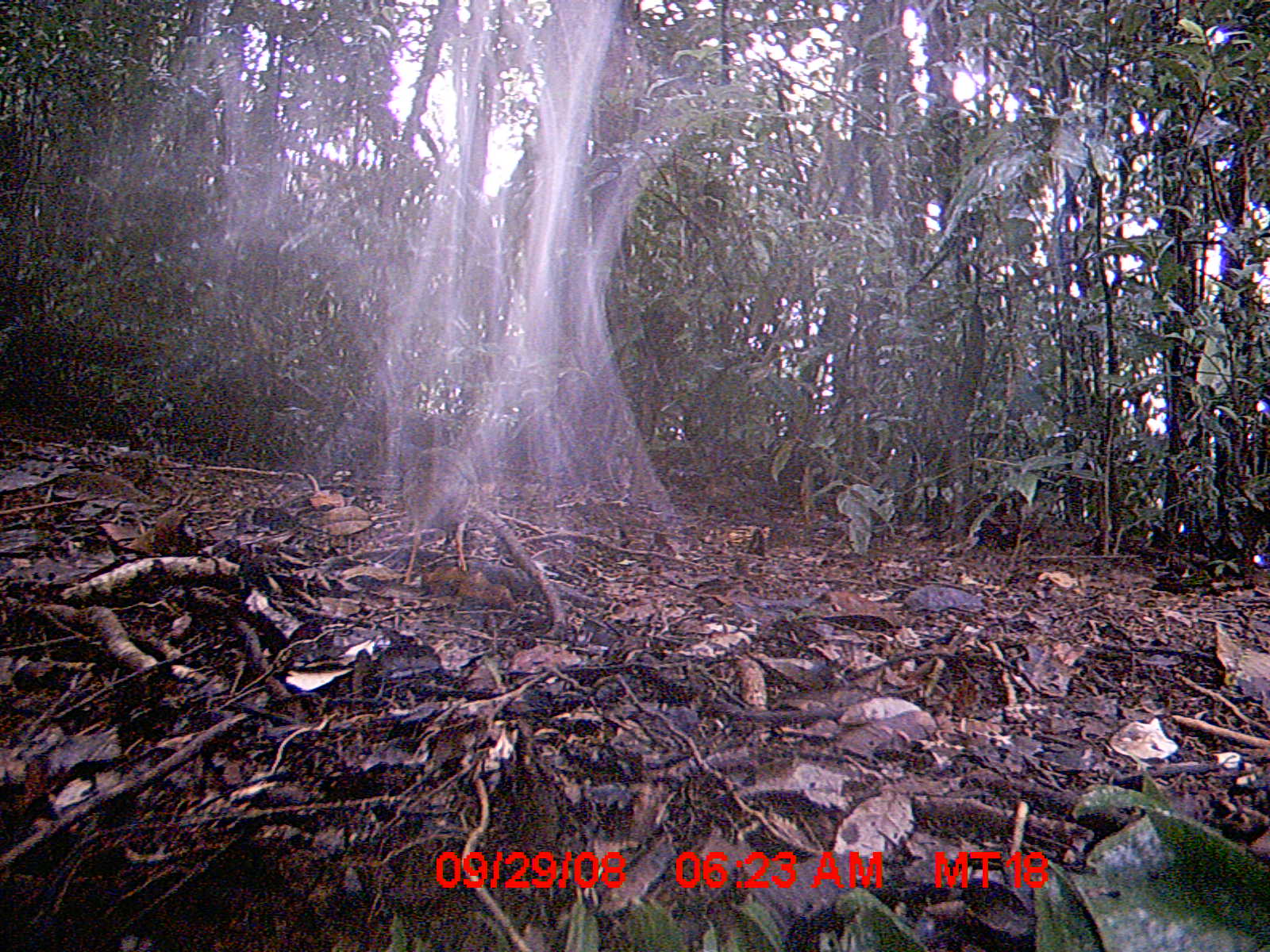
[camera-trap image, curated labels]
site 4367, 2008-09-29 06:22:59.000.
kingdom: Animalia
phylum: Chordata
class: Aves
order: Coraciiformes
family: Brachypteraciidae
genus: Brachypteracias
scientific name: Brachypteracias squamiger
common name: scaly ground-roller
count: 2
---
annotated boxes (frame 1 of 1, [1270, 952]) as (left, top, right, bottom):
brachypteracias squamiger: (395, 443, 480, 585)